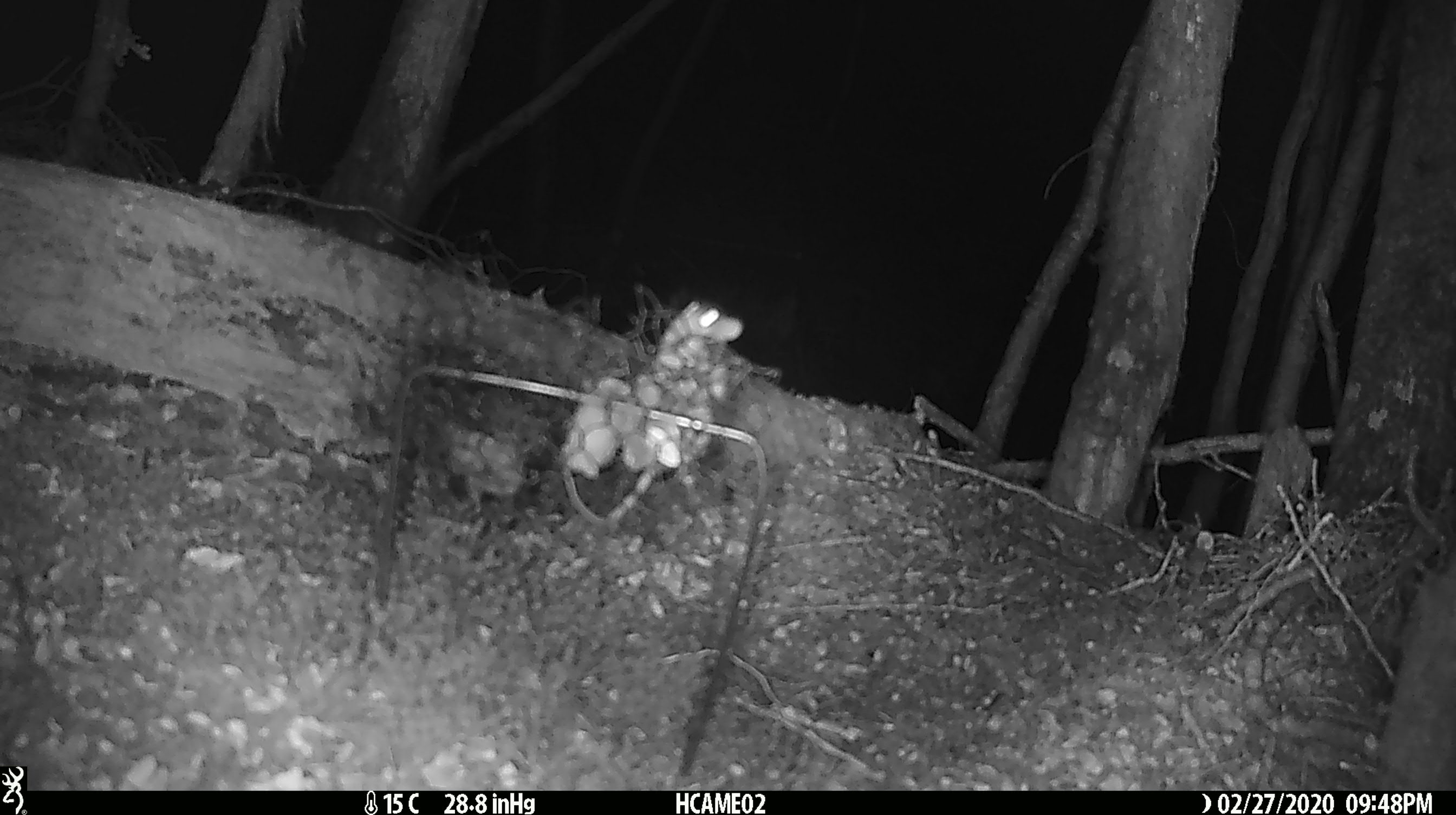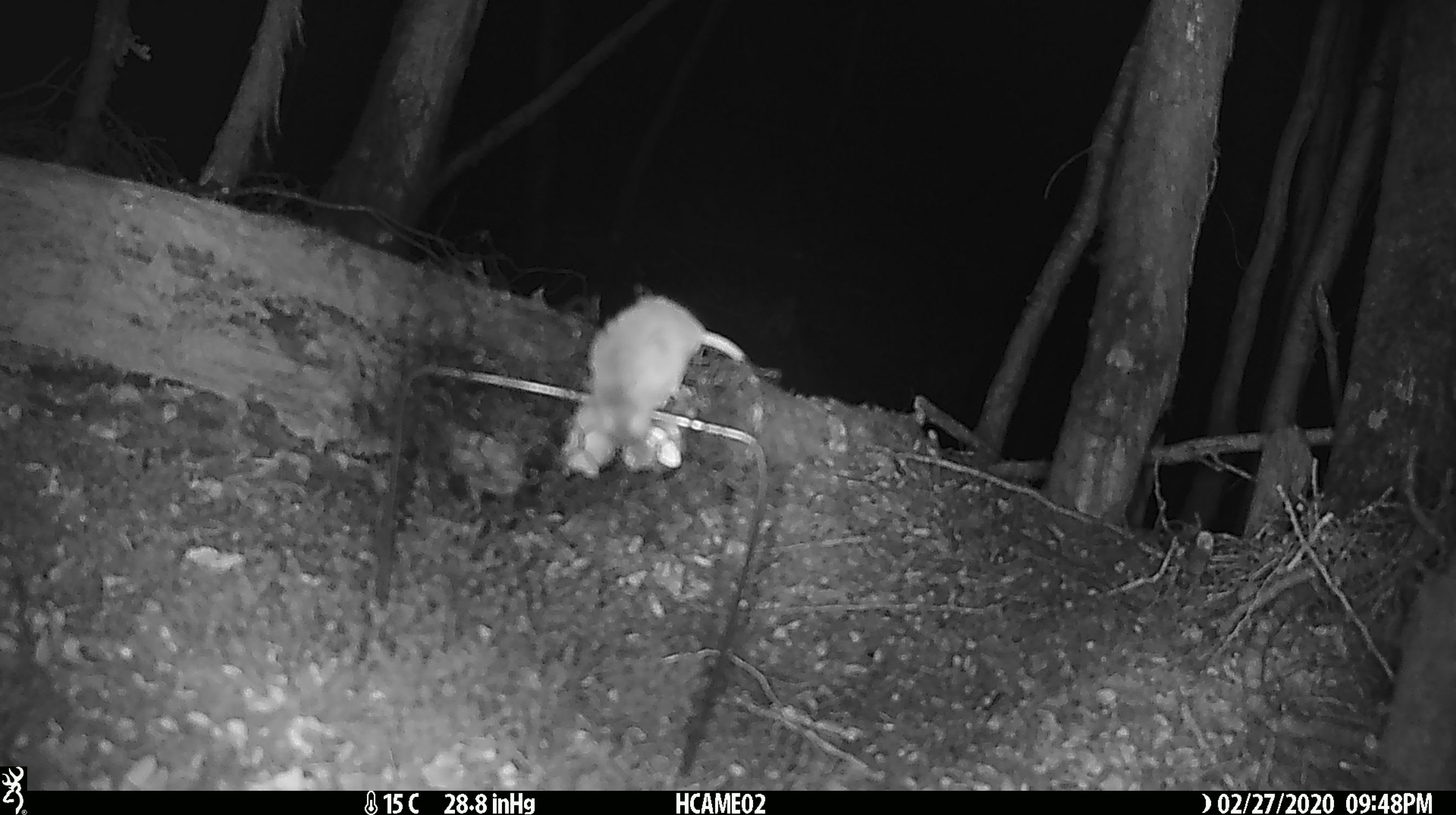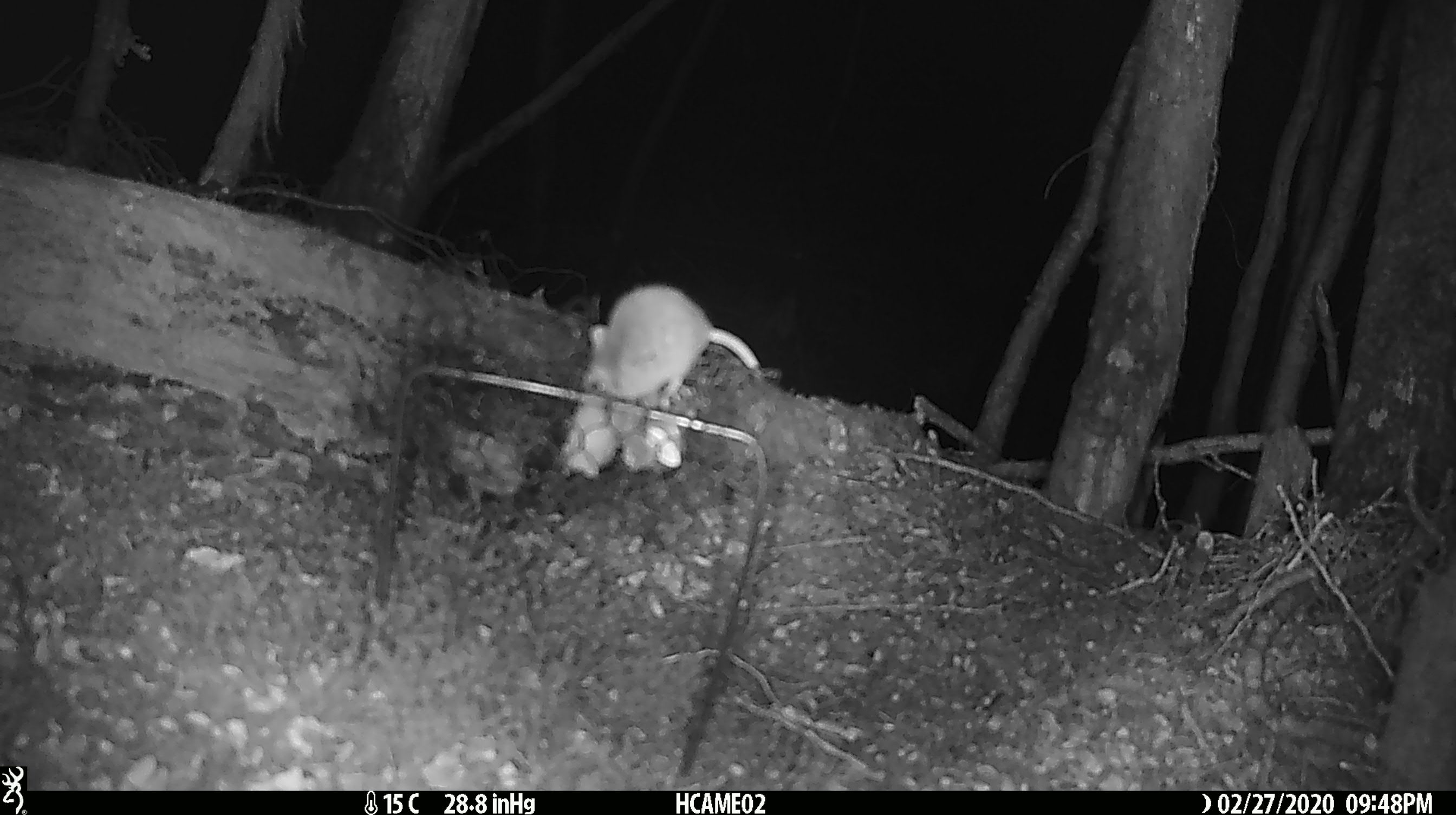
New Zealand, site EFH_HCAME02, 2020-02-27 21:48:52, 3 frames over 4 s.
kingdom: Animalia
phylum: Chordata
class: Mammalia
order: Rodentia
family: Muridae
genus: Mus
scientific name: Mus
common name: mouse